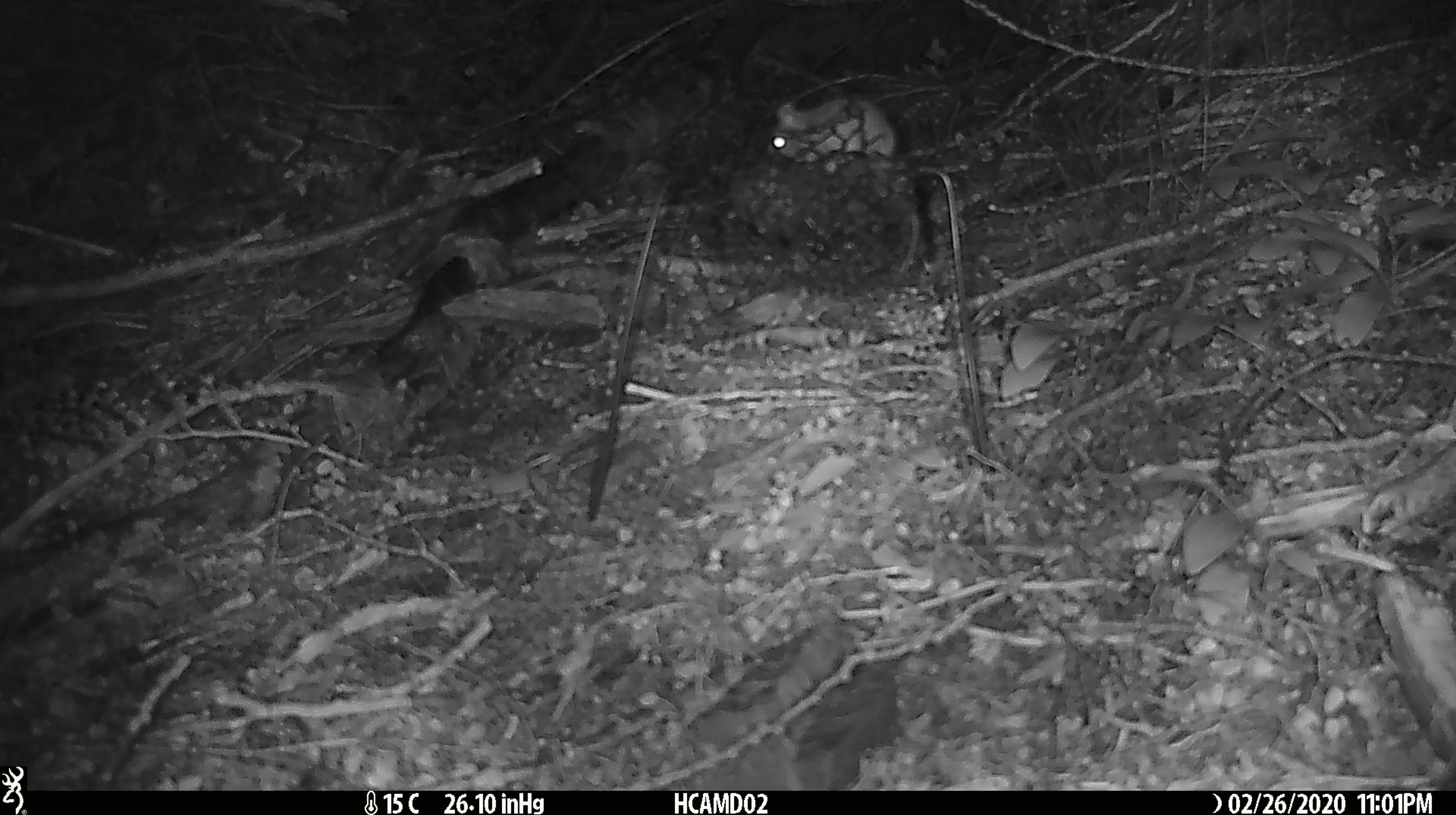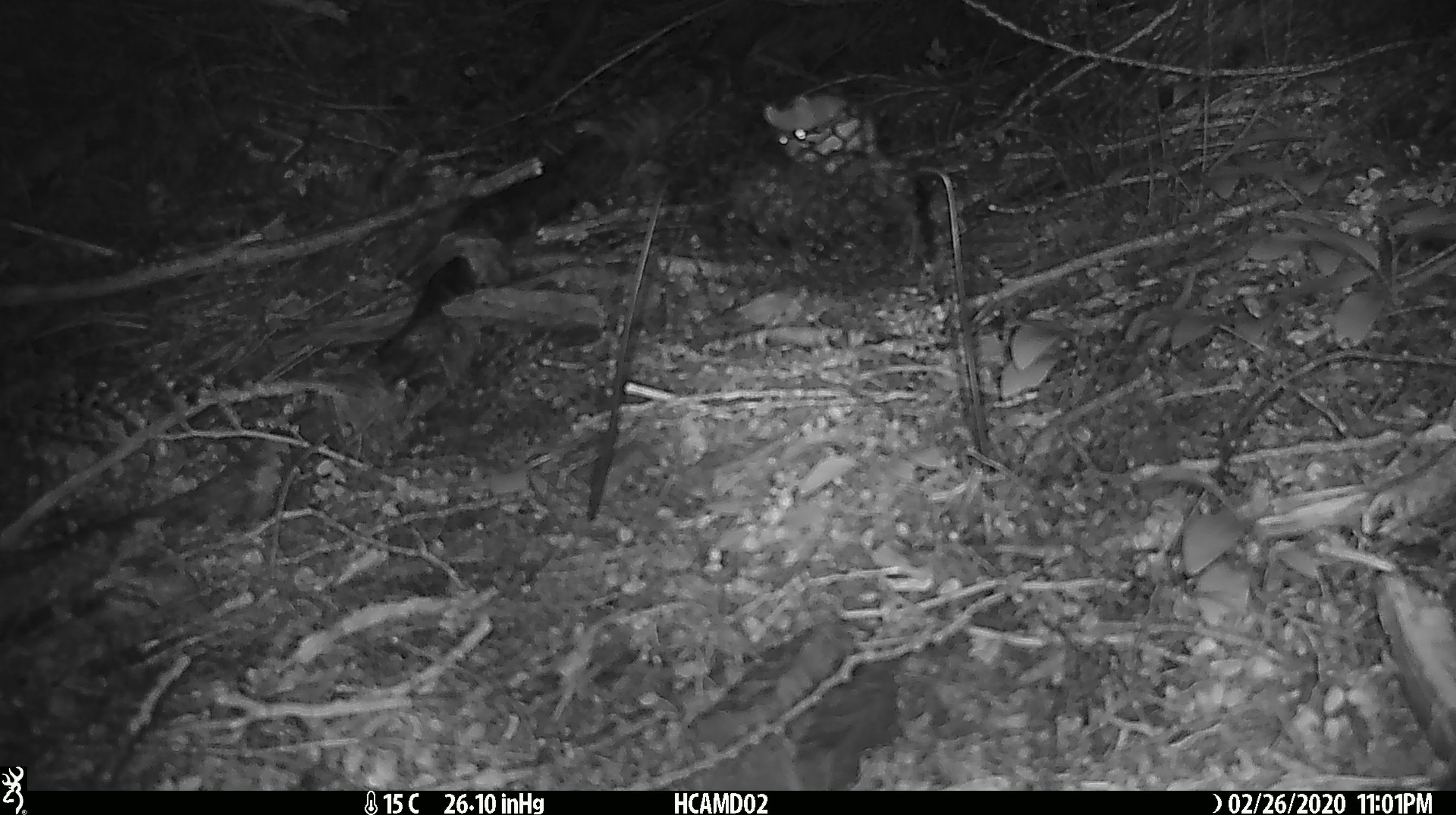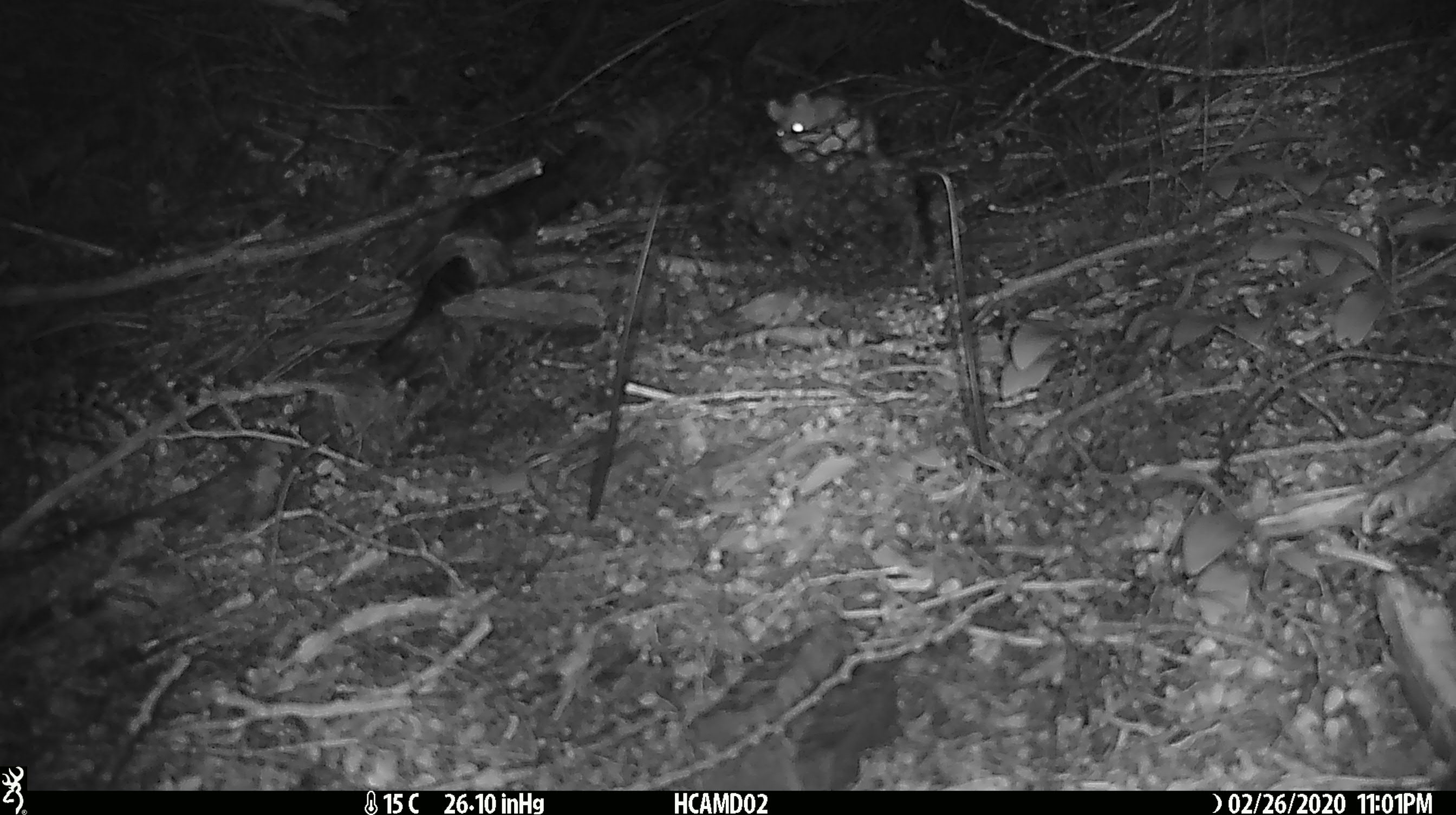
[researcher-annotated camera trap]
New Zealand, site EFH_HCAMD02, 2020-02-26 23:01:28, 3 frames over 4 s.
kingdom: Animalia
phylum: Chordata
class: Mammalia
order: Rodentia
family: Muridae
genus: Mus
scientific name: Mus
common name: mouse